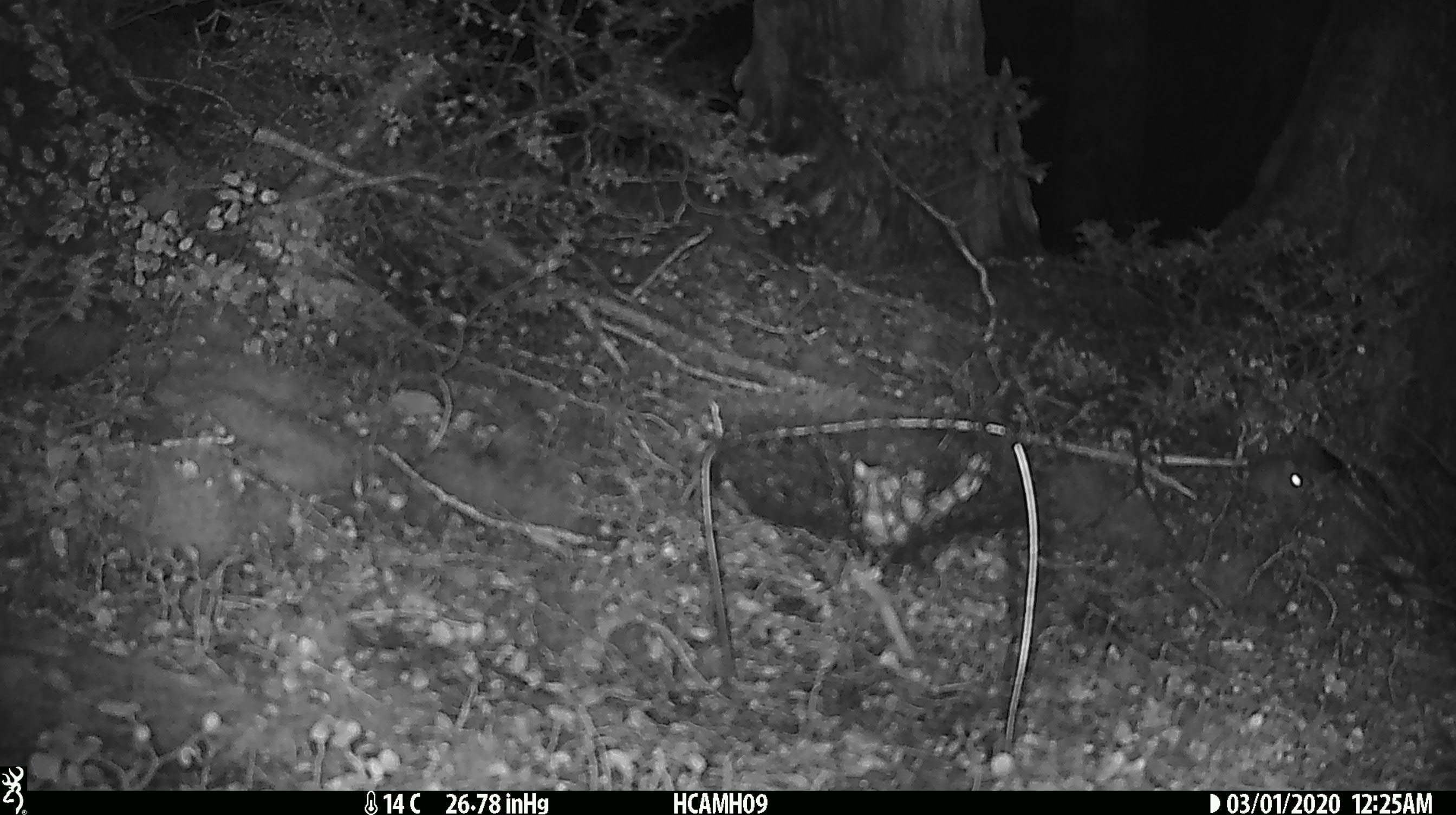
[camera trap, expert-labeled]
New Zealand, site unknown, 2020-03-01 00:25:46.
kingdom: Animalia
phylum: Chordata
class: Mammalia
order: Rodentia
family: Muridae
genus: Mus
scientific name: Mus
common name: mouse